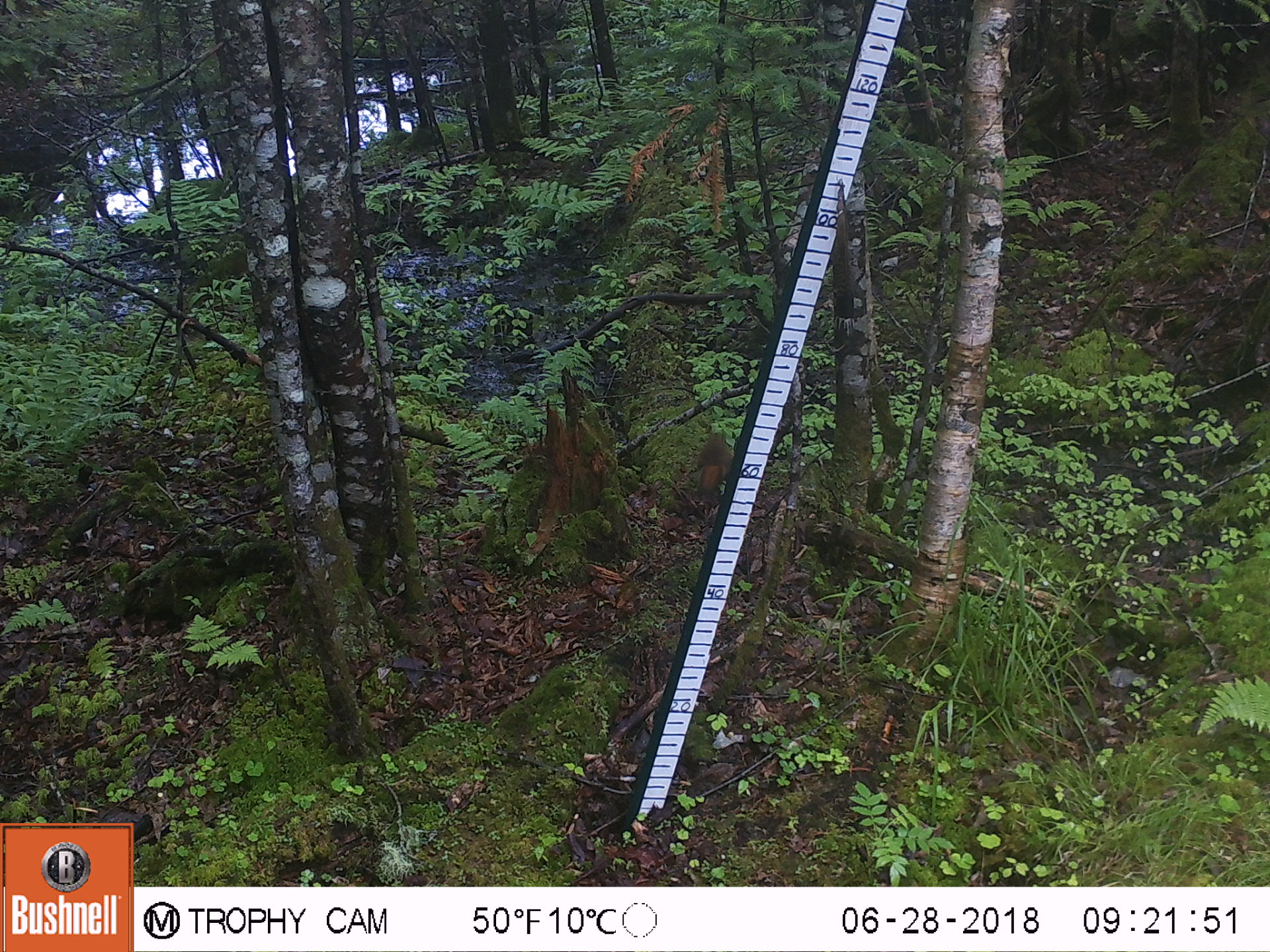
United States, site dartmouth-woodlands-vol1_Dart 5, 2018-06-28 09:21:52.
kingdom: Animalia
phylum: Chordata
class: Mammalia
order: Rodentia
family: Sciuridae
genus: Tamiasciurus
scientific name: Tamiasciurus hudsonicus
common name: red squirrel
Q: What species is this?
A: Red squirrel (Tamiasciurus hudsonicus).